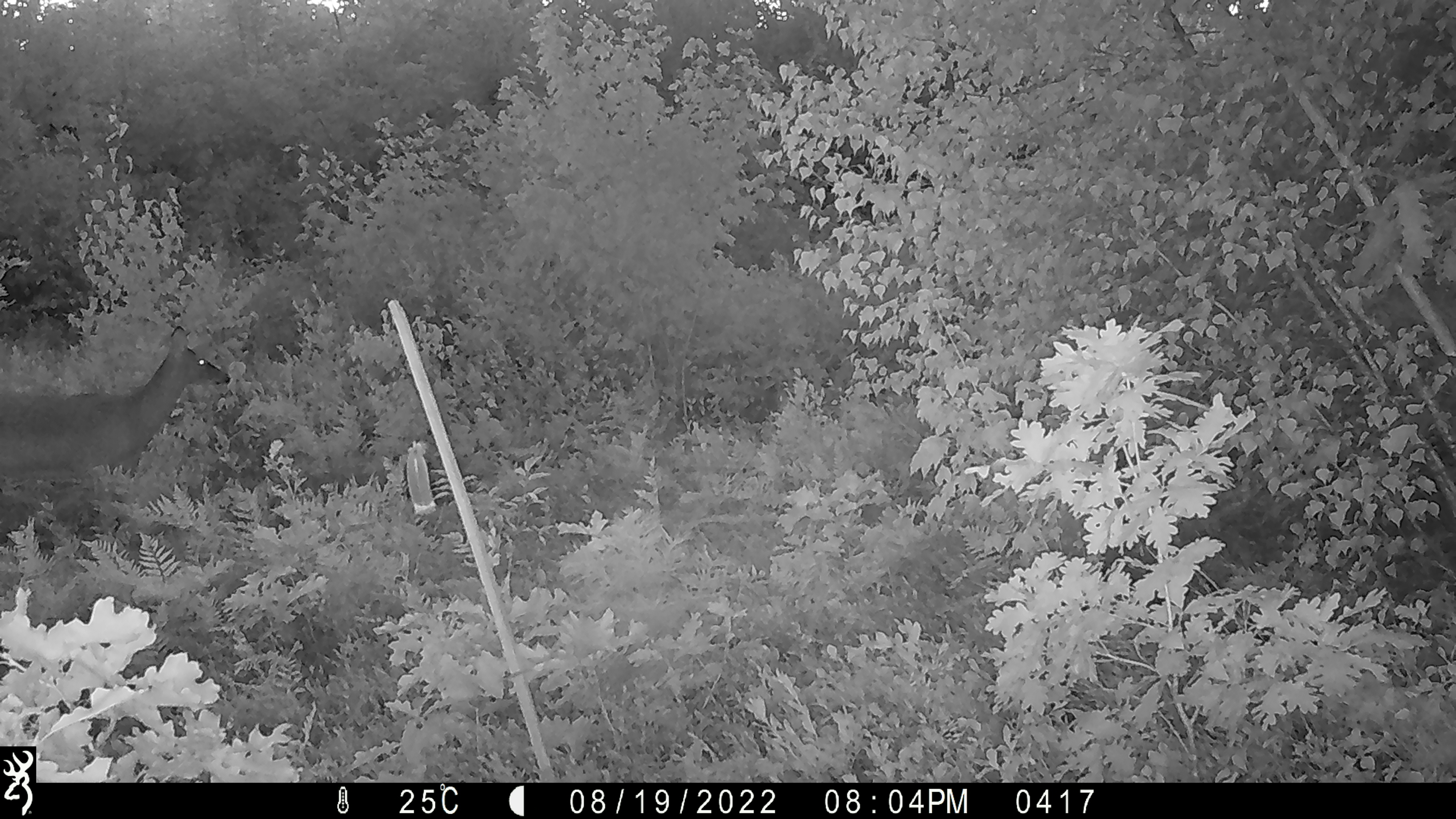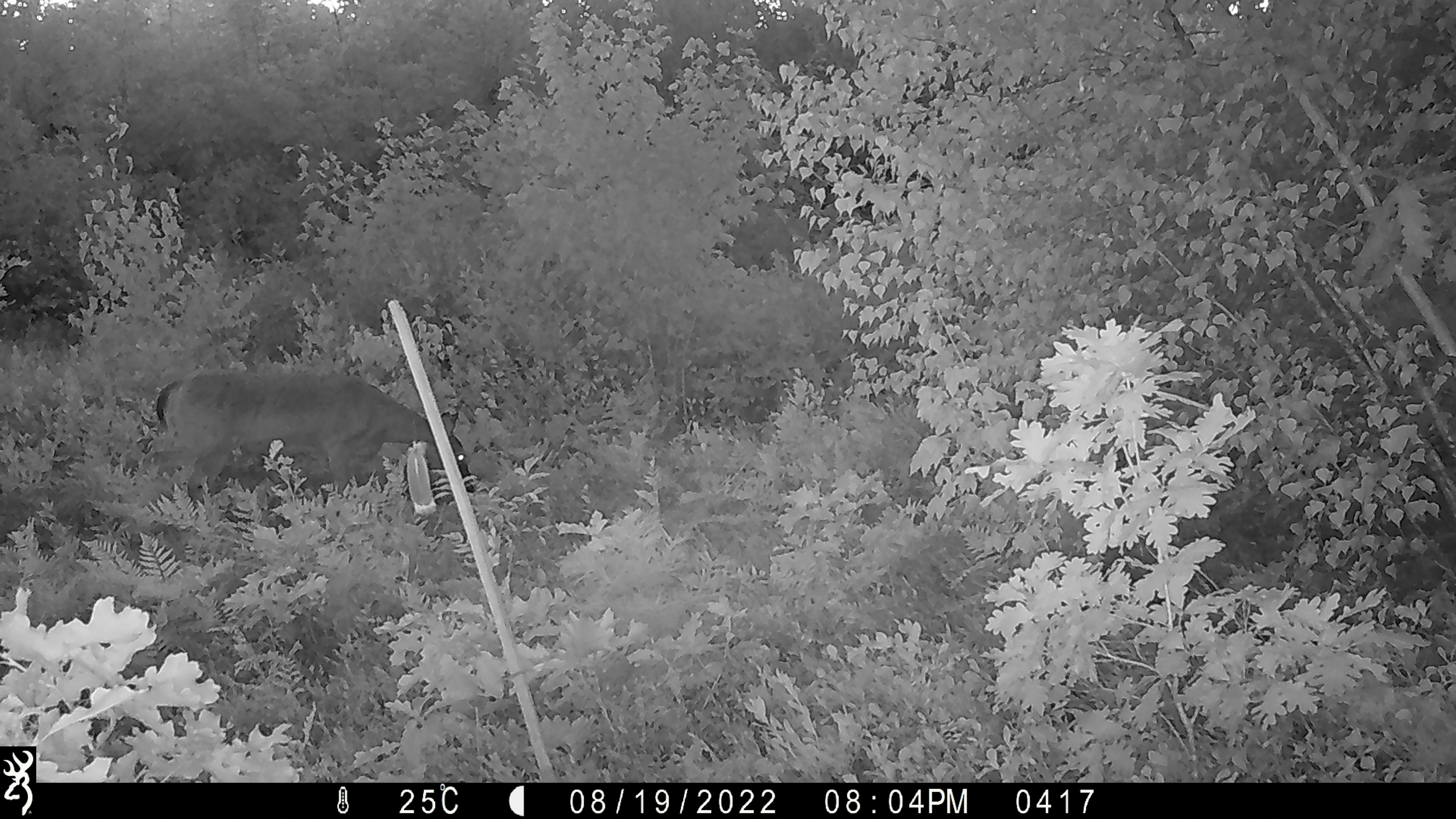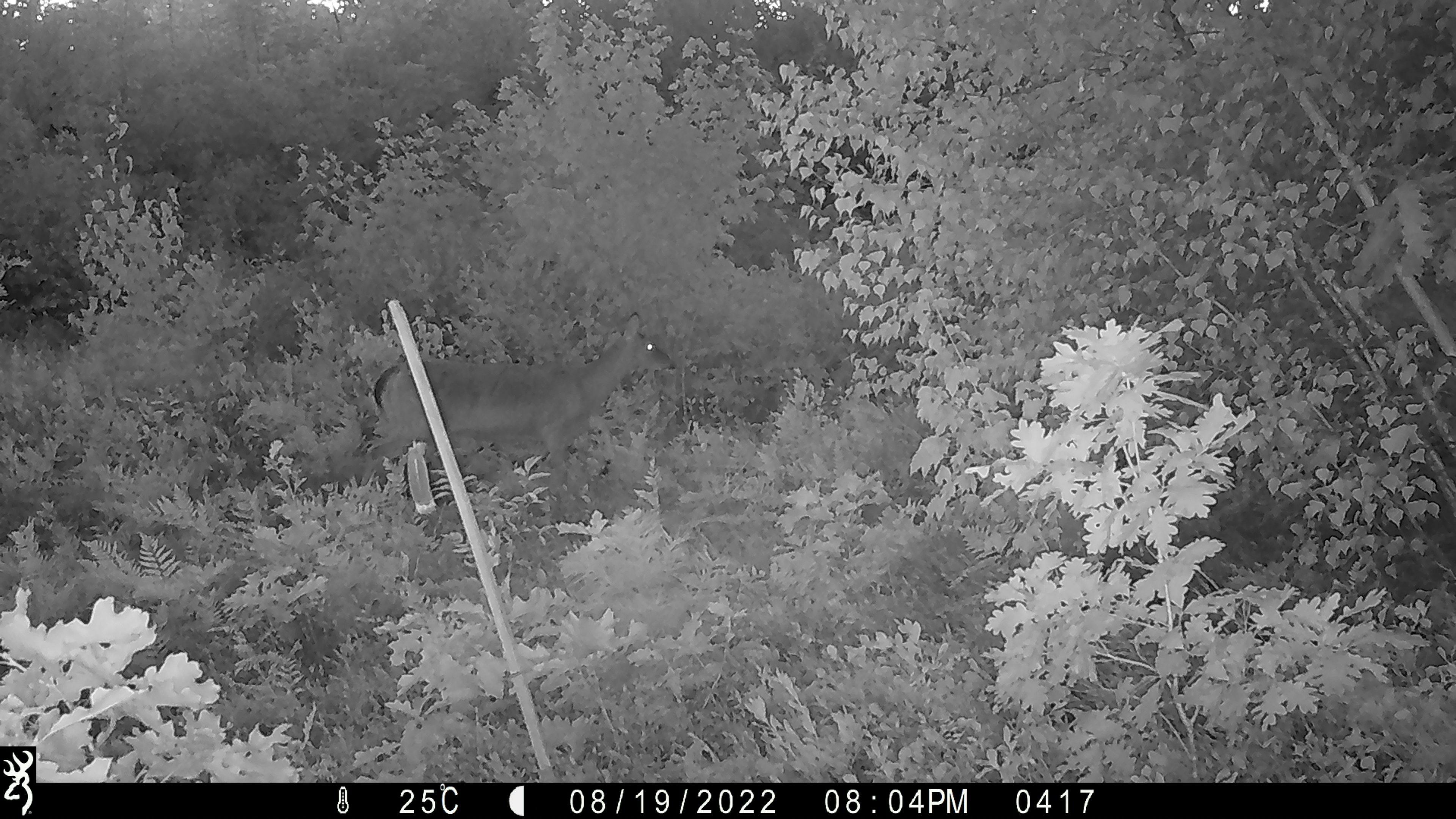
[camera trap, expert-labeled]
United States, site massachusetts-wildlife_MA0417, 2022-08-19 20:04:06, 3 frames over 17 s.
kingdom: Animalia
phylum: Chordata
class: Mammalia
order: Artiodactyla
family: Cervidae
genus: Odocoileus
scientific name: Odocoileus virginianus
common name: white-tailed deer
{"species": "white-tailed deer (Odocoileus virginianus)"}